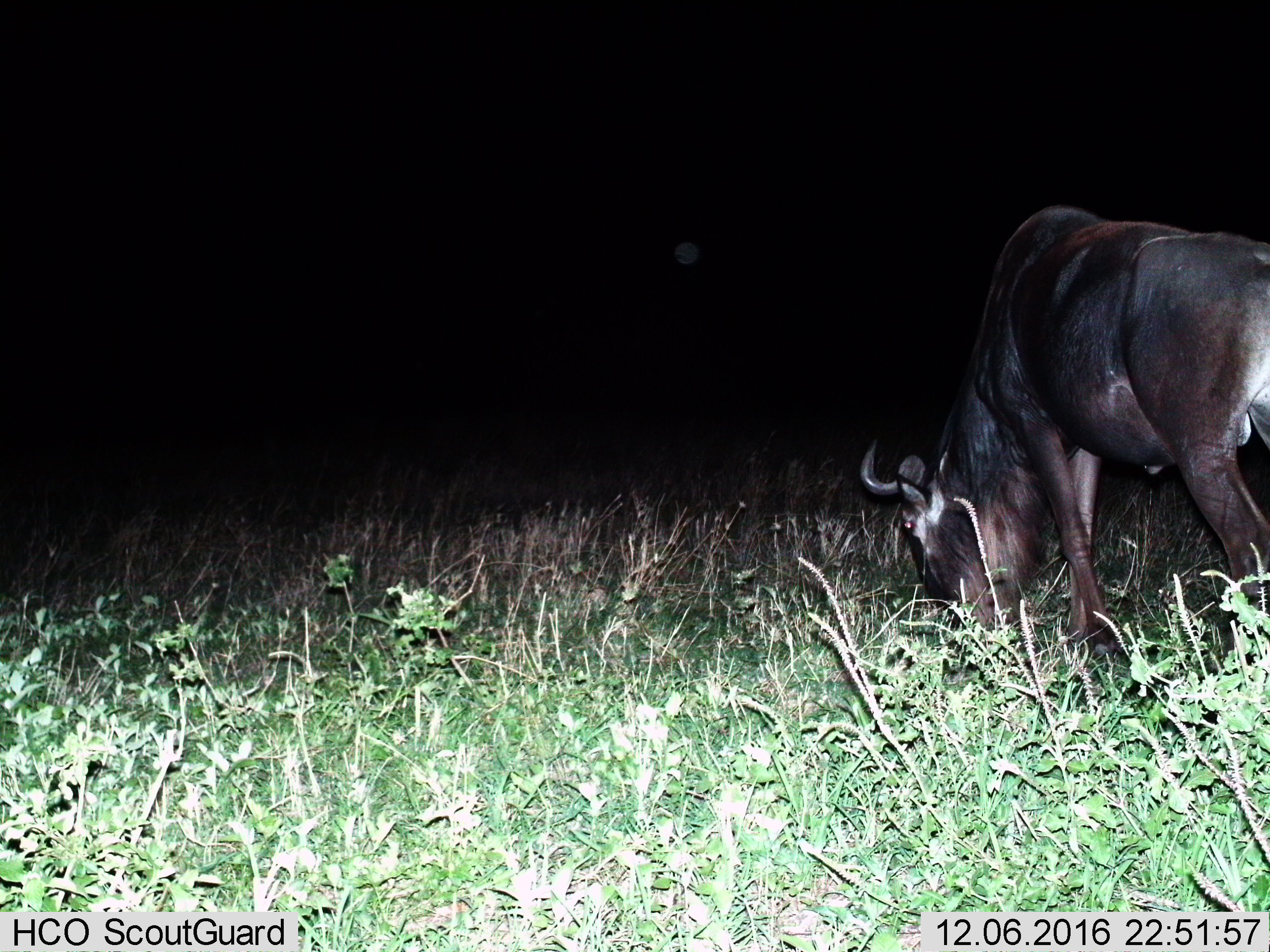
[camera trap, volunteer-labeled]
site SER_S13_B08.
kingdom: Animalia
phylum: Chordata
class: Mammalia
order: Artiodactyla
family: Bovidae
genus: Connochaetes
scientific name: Connochaetes taurinus taurinus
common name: blue wildebeest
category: wildebeestblue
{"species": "wildebeestblue (blue wildebeest) (Connochaetes taurinus taurinus)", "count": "1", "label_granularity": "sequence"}